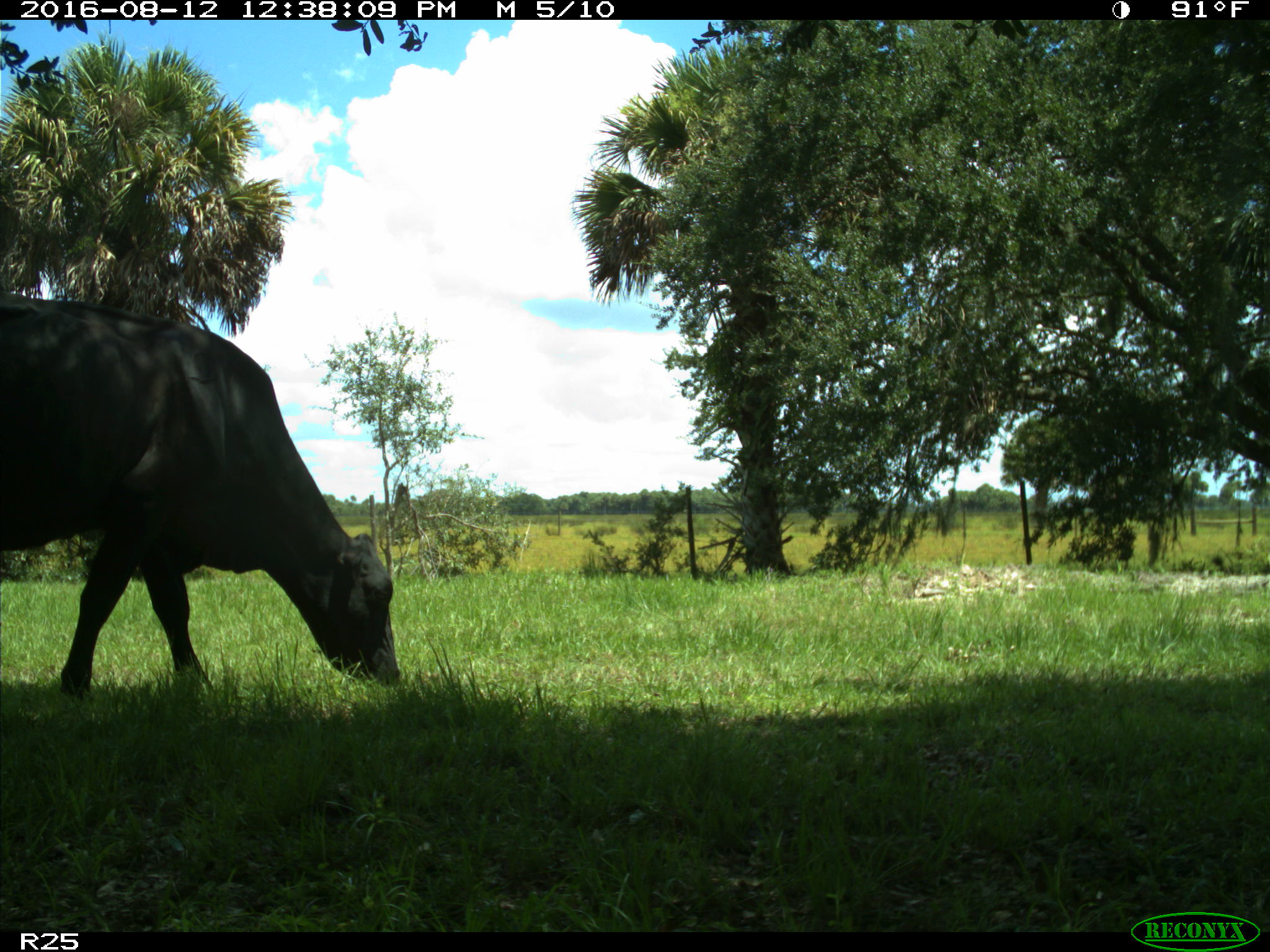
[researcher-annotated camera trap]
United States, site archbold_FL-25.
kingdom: Animalia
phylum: Chordata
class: Mammalia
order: Artiodactyla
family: Bovidae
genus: Bos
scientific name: Bos taurus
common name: domestic cow